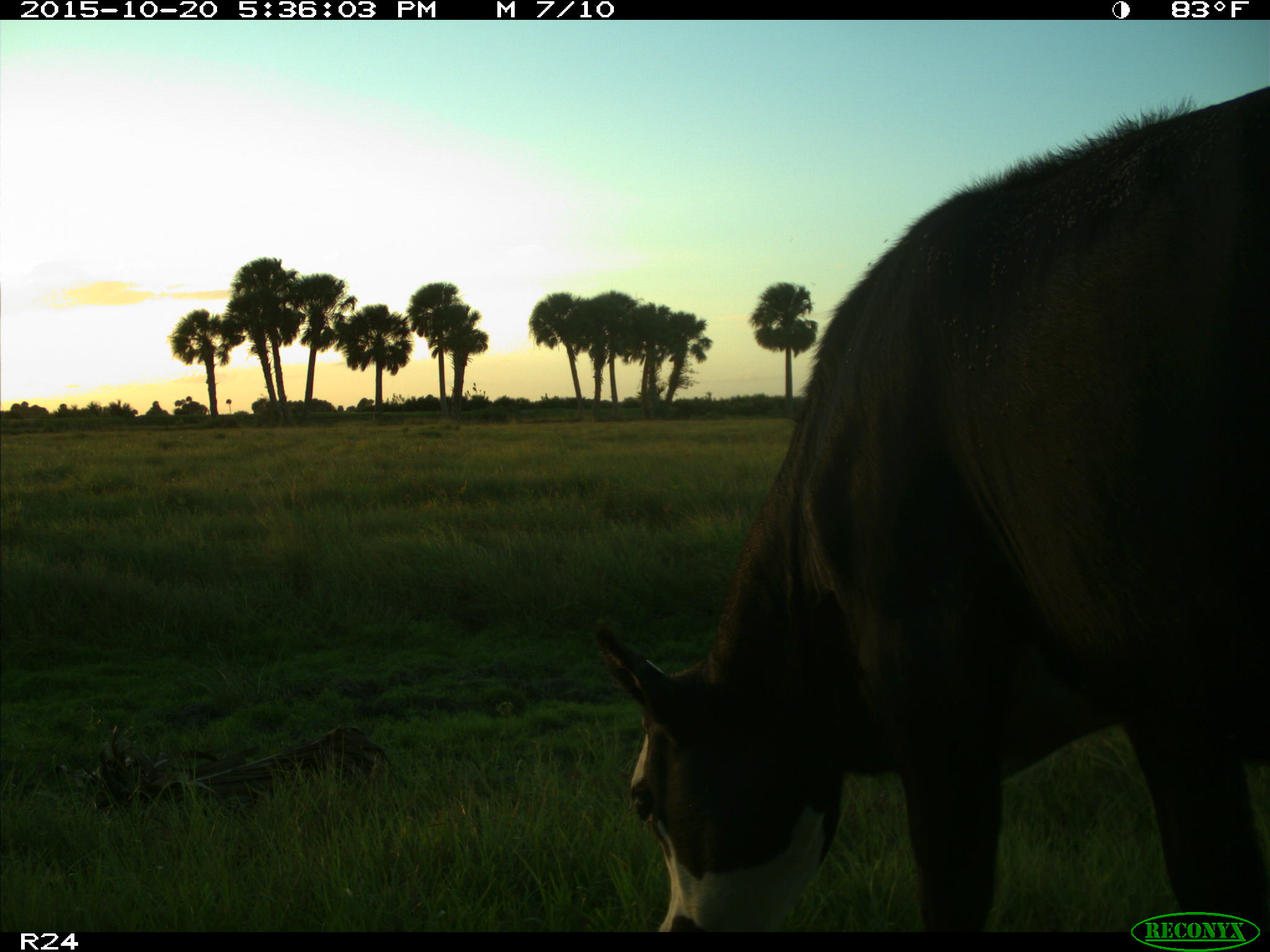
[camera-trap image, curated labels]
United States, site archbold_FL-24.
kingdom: Animalia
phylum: Chordata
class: Mammalia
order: Artiodactyla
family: Bovidae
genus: Bos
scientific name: Bos taurus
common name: domestic cow